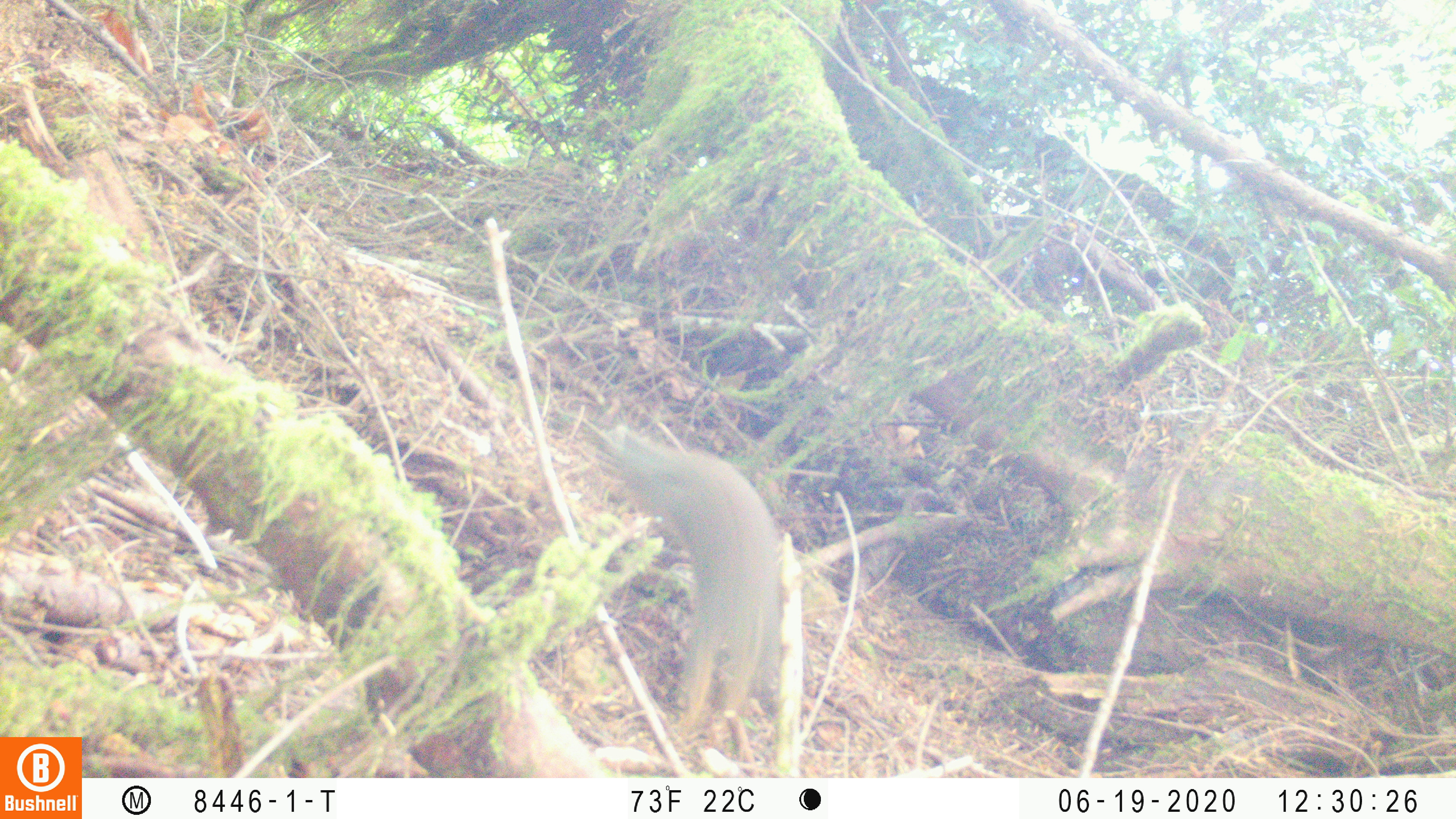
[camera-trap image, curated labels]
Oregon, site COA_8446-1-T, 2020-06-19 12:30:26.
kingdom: Animalia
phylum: Chordata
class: Mammalia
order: Rodentia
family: Sciuridae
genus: Tamiasciurus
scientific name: Tamiasciurus douglasii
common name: douglas squirrel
Douglas squirrel (Tamiasciurus douglasii).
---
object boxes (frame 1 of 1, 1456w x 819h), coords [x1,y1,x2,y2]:
douglas squirrel: [615,428,786,729]